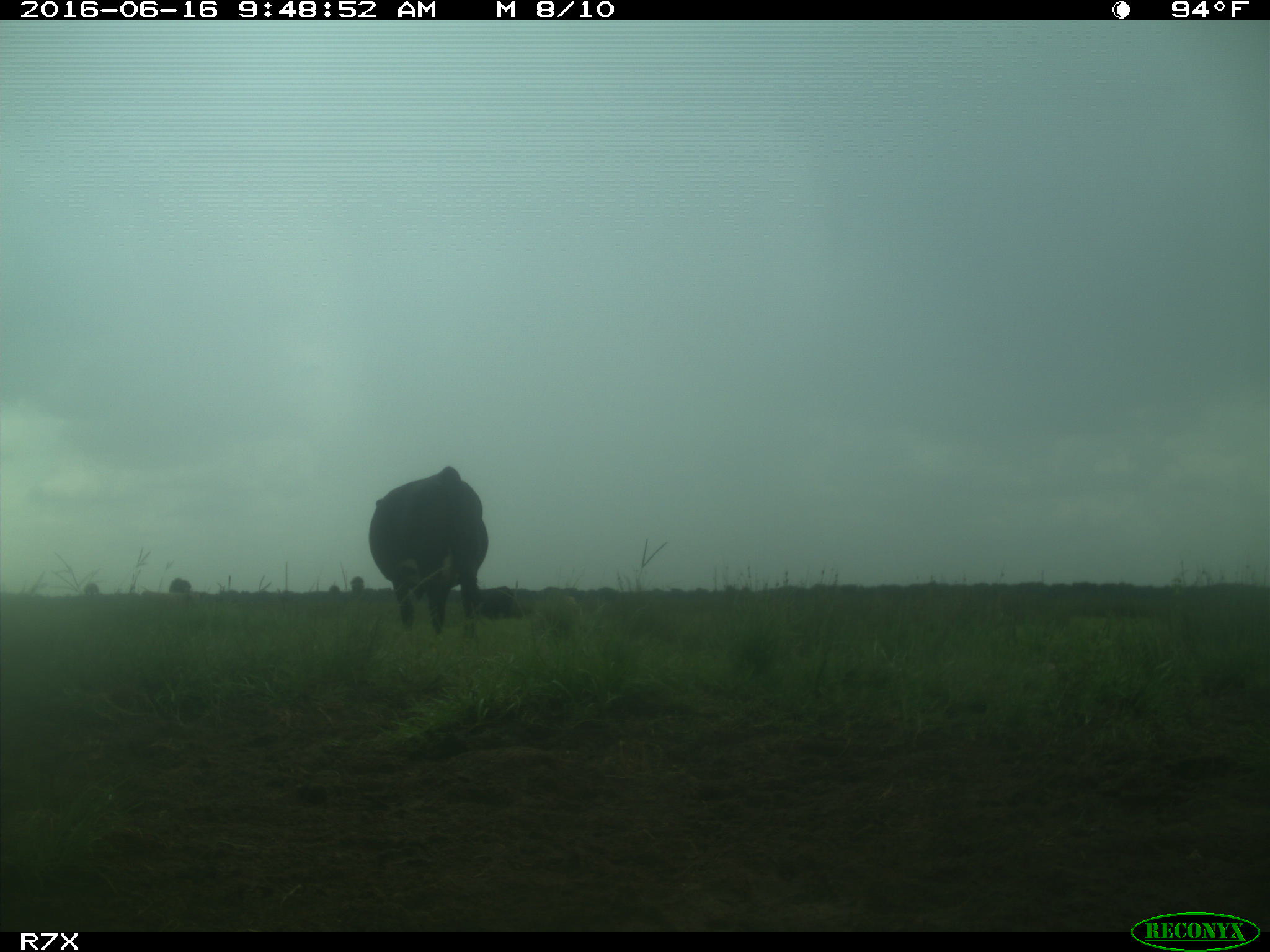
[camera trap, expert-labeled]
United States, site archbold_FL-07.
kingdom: Animalia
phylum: Chordata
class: Mammalia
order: Artiodactyla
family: Bovidae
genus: Bos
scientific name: Bos taurus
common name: domestic cow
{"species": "Bos taurus (domestic cow)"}